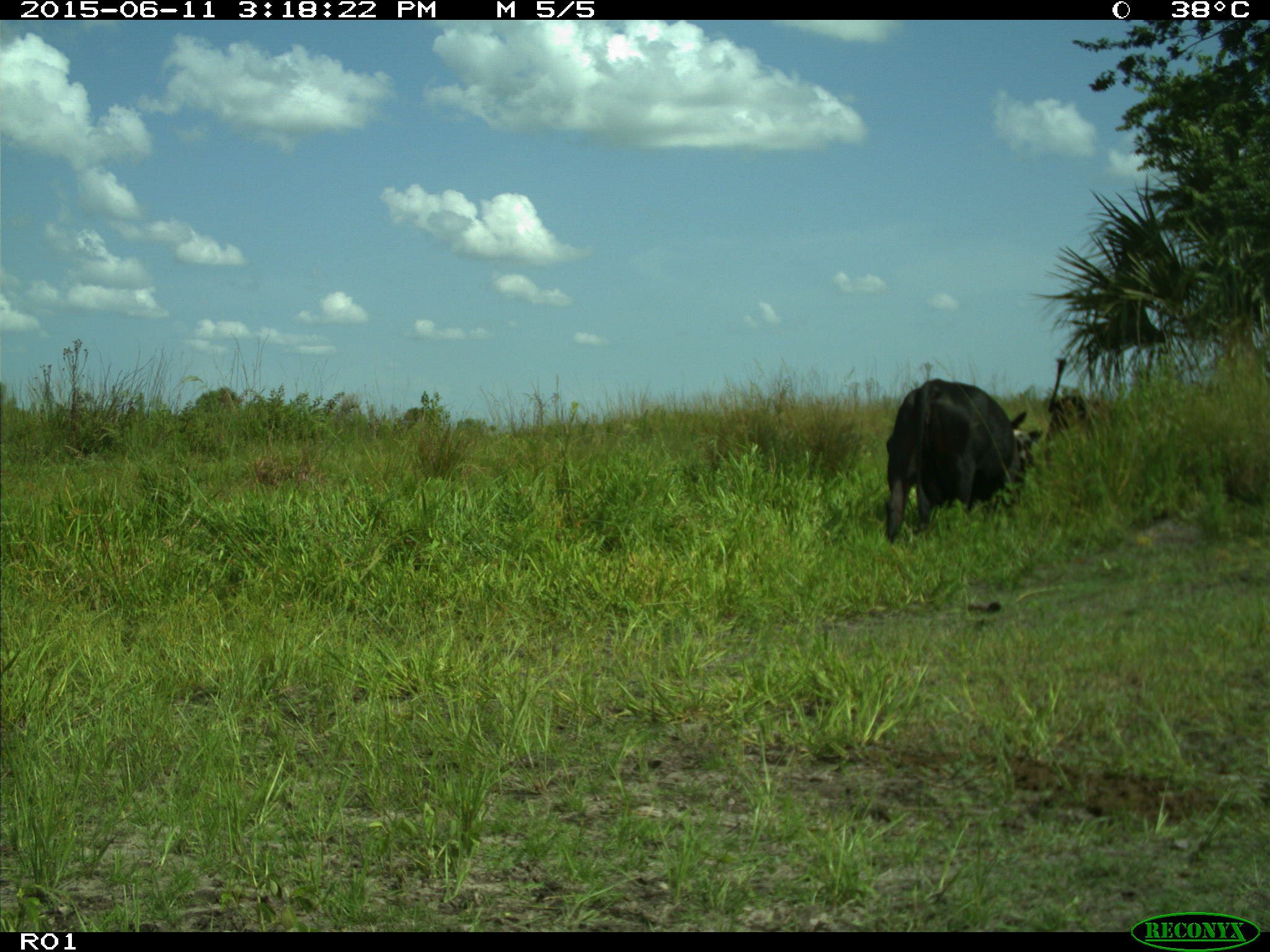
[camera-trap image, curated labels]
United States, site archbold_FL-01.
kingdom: Animalia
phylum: Chordata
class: Mammalia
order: Artiodactyla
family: Bovidae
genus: Bos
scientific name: Bos taurus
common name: domestic cow